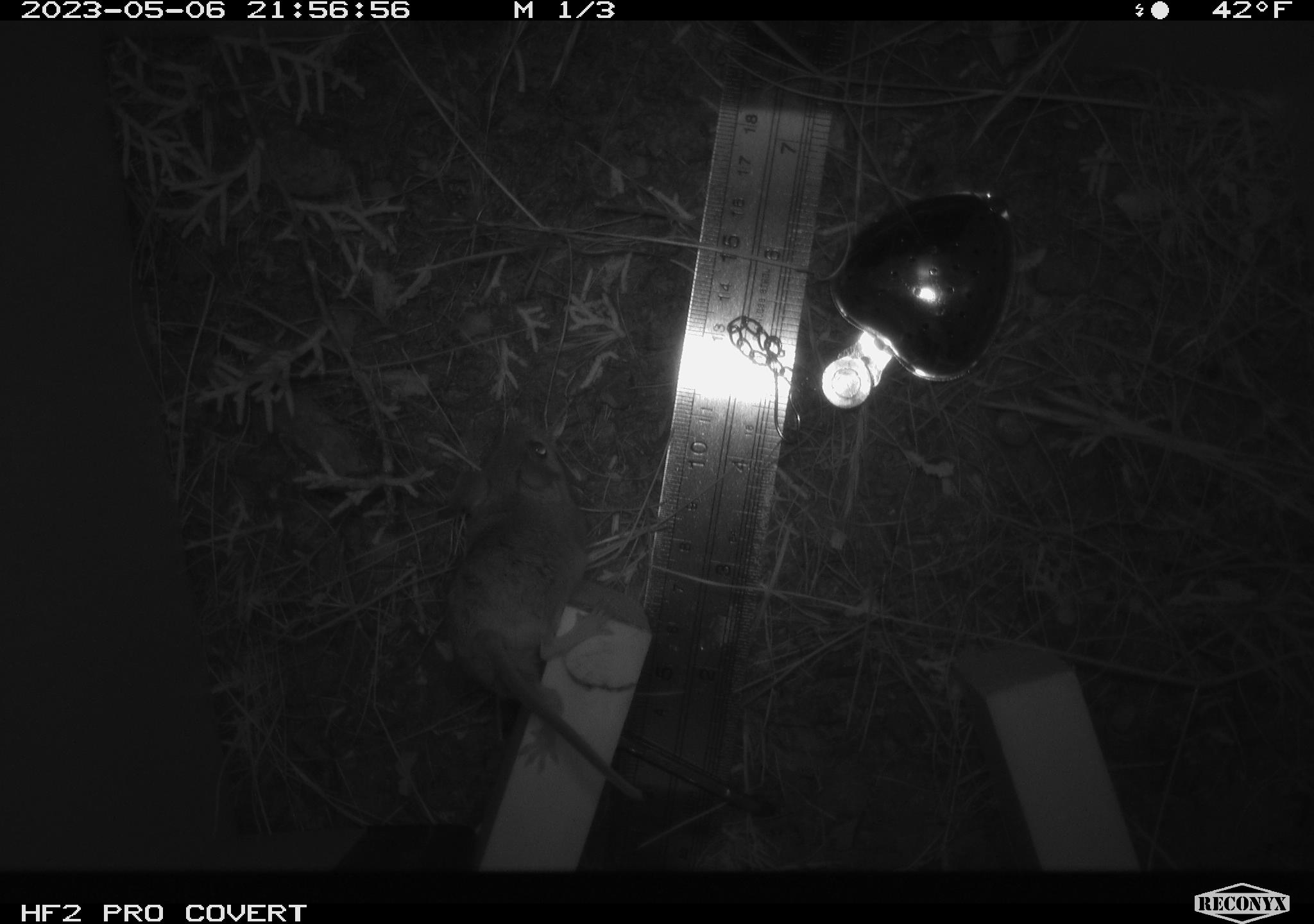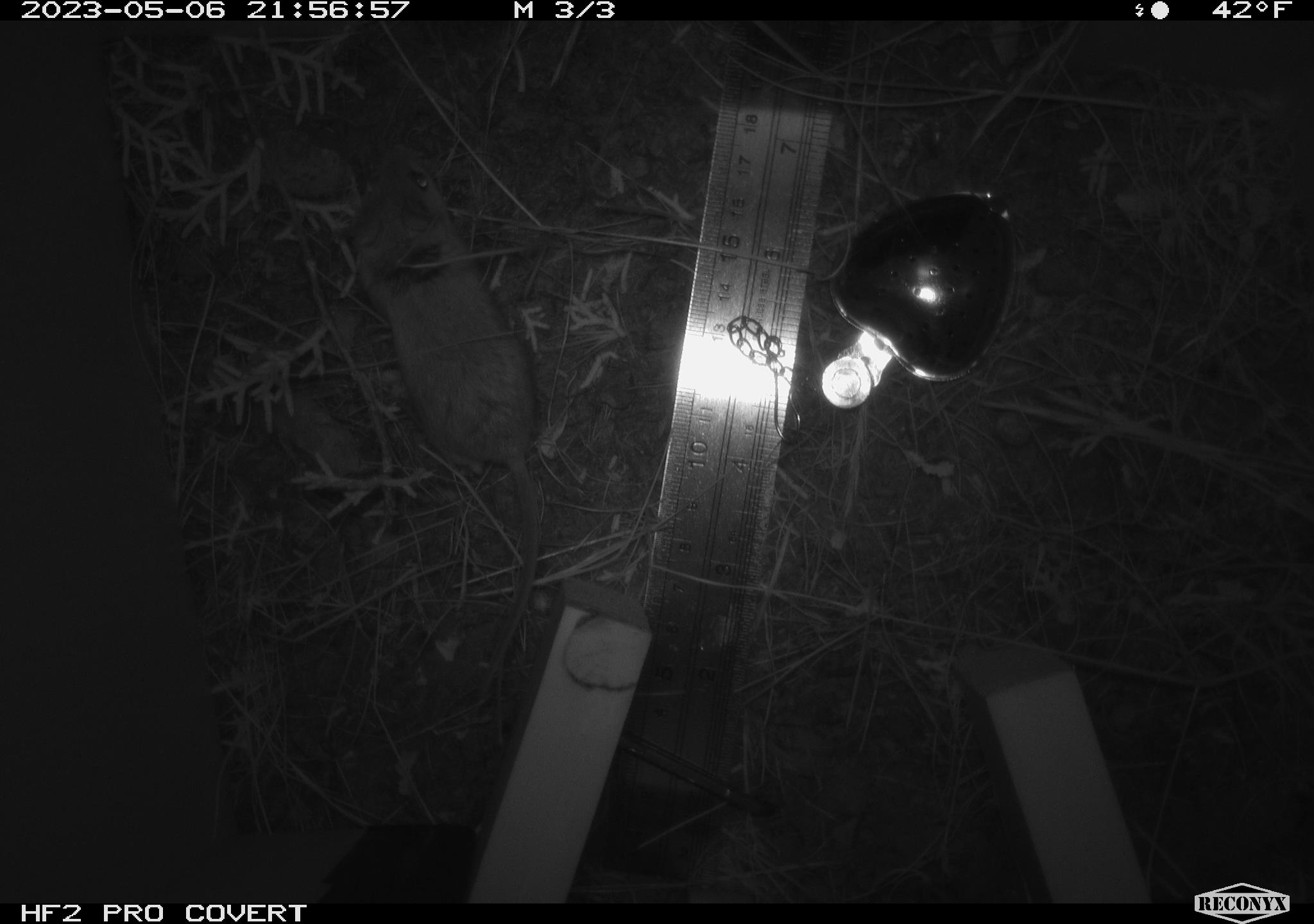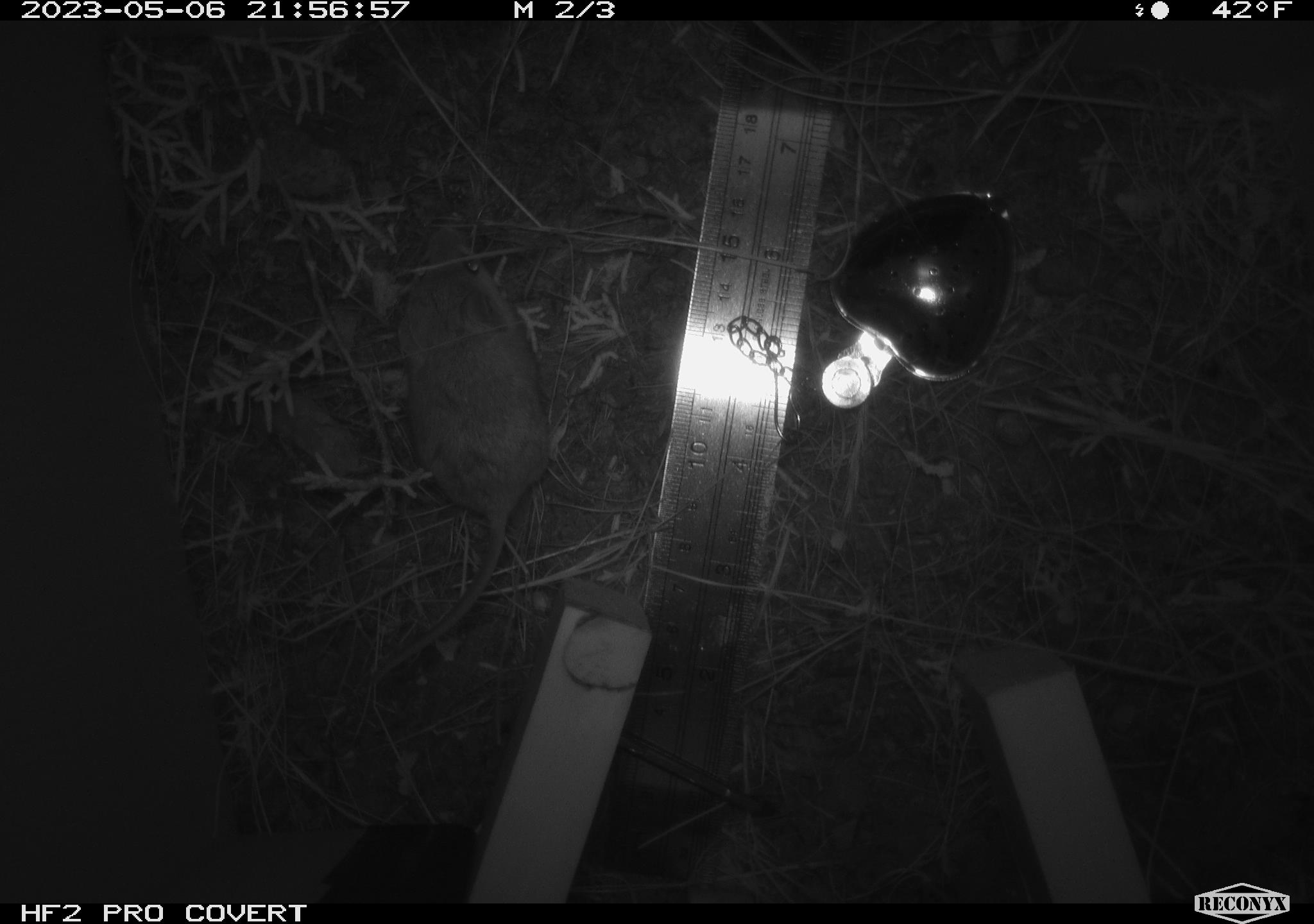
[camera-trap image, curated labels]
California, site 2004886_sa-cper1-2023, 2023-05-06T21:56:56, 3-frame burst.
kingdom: Animalia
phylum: Chordata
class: Mammalia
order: Rodentia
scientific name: Rodentia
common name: mouse species